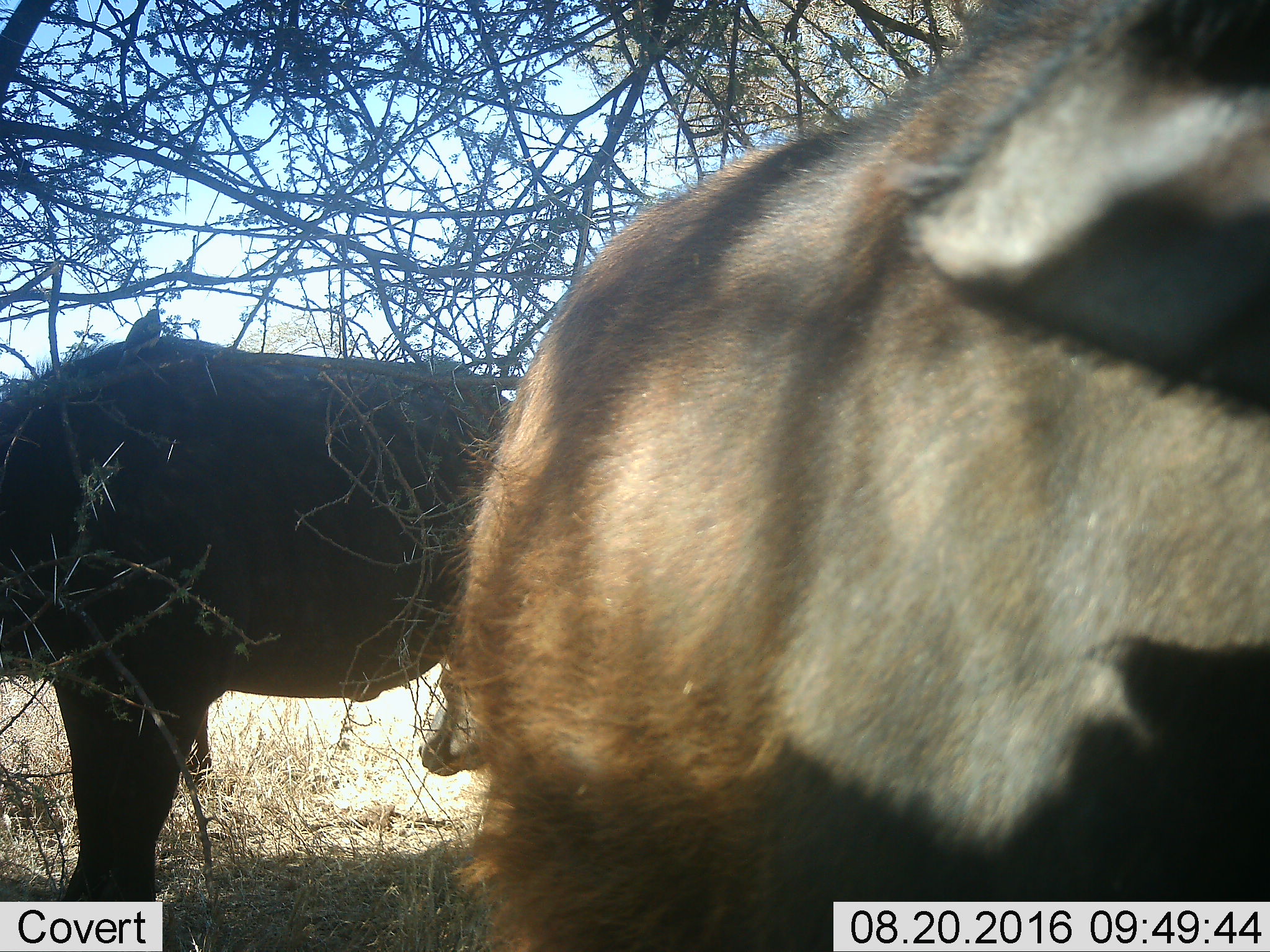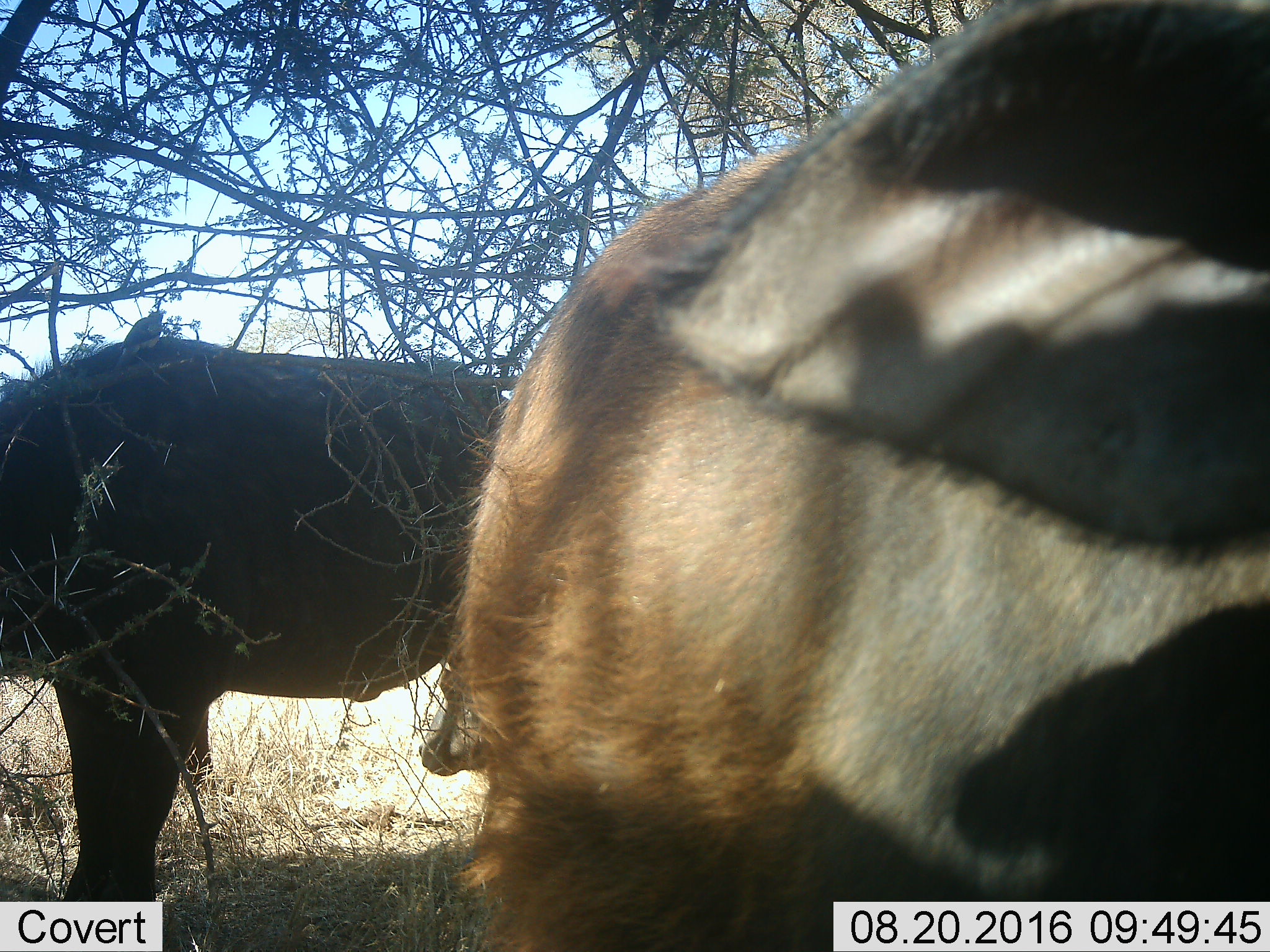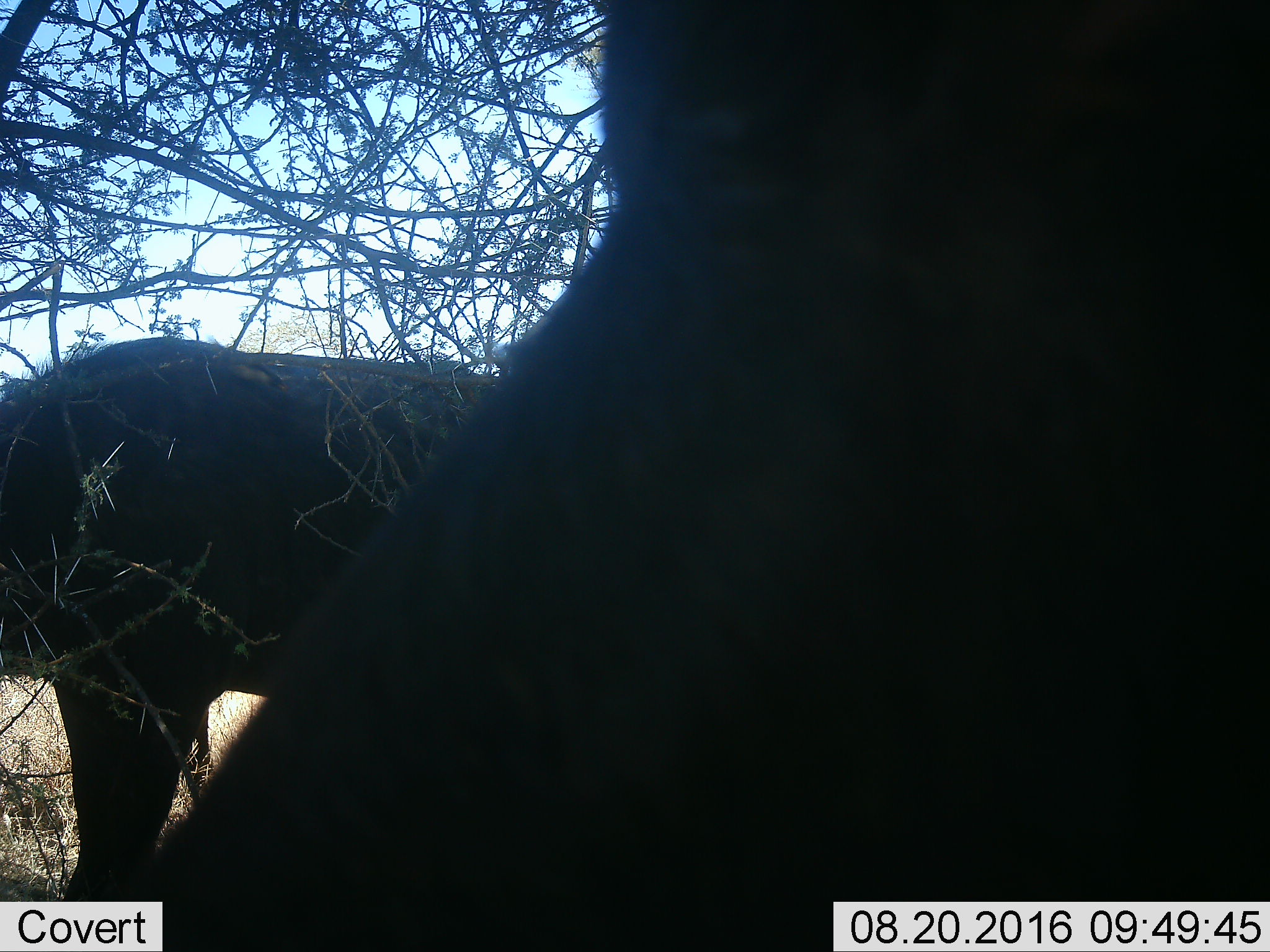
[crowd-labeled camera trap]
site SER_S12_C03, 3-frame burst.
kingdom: Animalia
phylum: Chordata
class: Mammalia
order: Artiodactyla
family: Bovidae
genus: Syncerus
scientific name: Syncerus caffer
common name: african buffalo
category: buffalo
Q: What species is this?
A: Buffalo (african buffalo) (Syncerus caffer).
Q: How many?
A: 3.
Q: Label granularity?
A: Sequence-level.